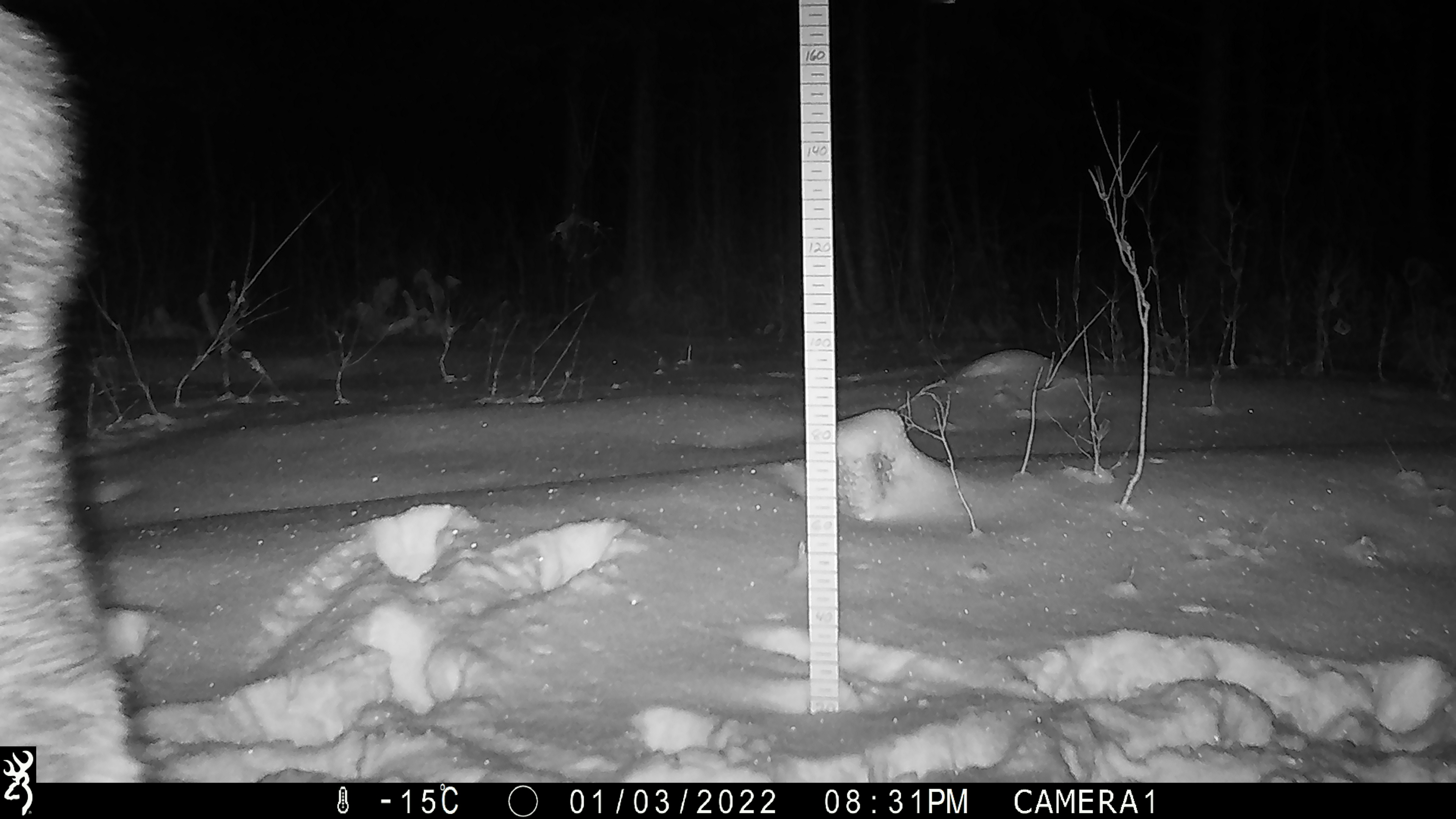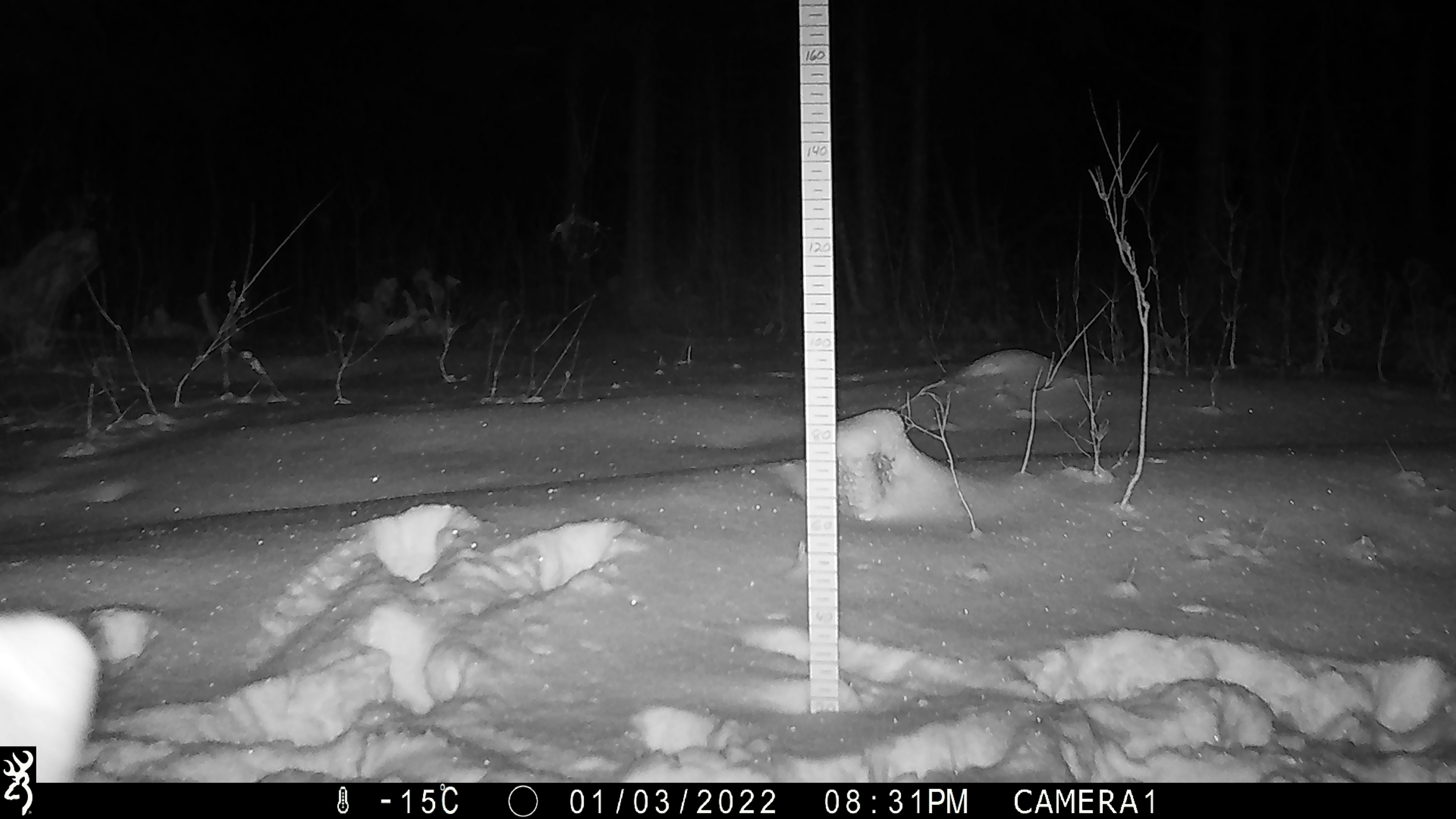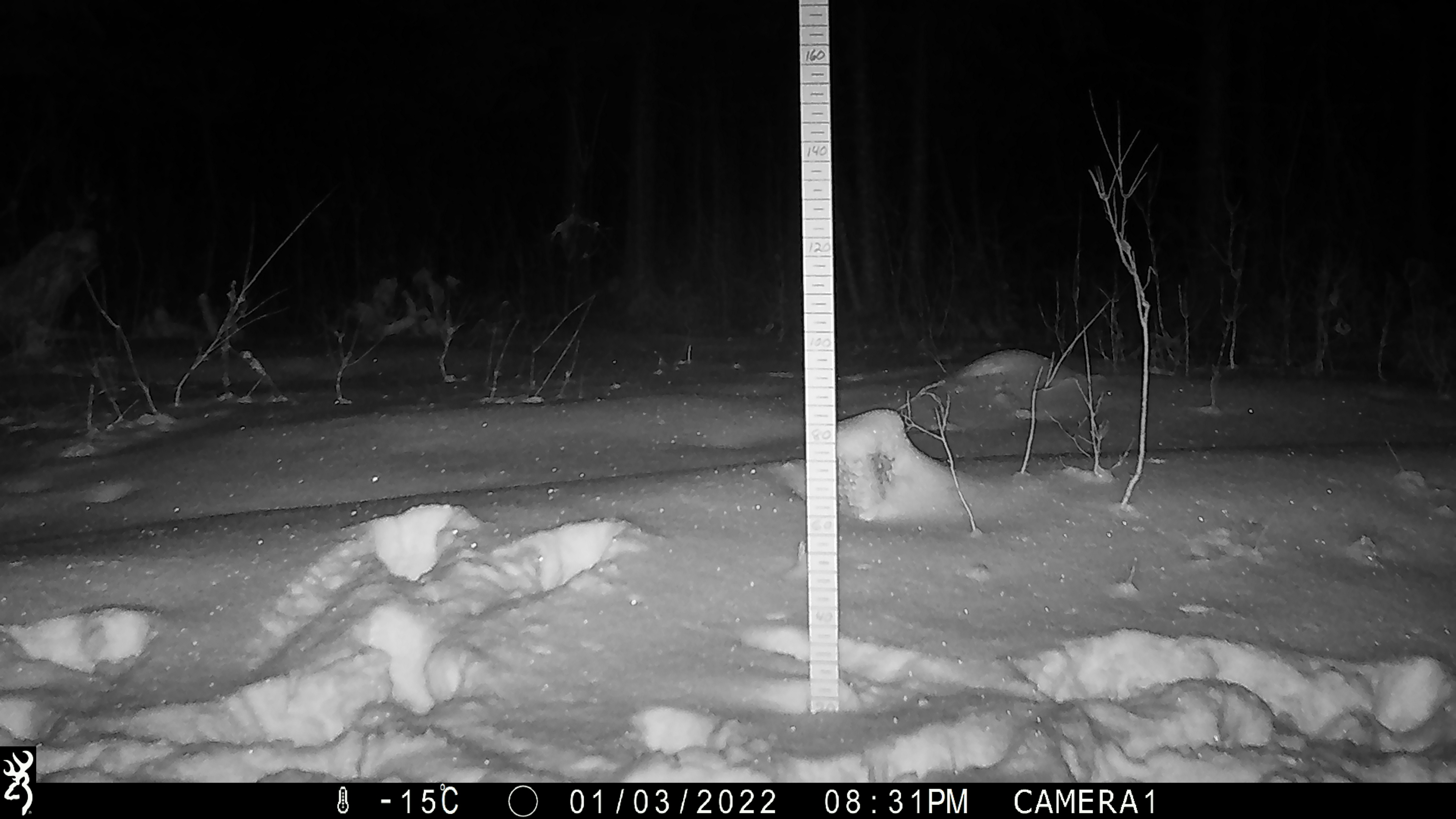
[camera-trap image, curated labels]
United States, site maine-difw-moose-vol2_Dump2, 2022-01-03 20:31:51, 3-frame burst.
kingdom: Animalia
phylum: Chordata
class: Mammalia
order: Artiodactyla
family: Cervidae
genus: Alces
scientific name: Alces alces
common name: moose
Moose (Alces alces).